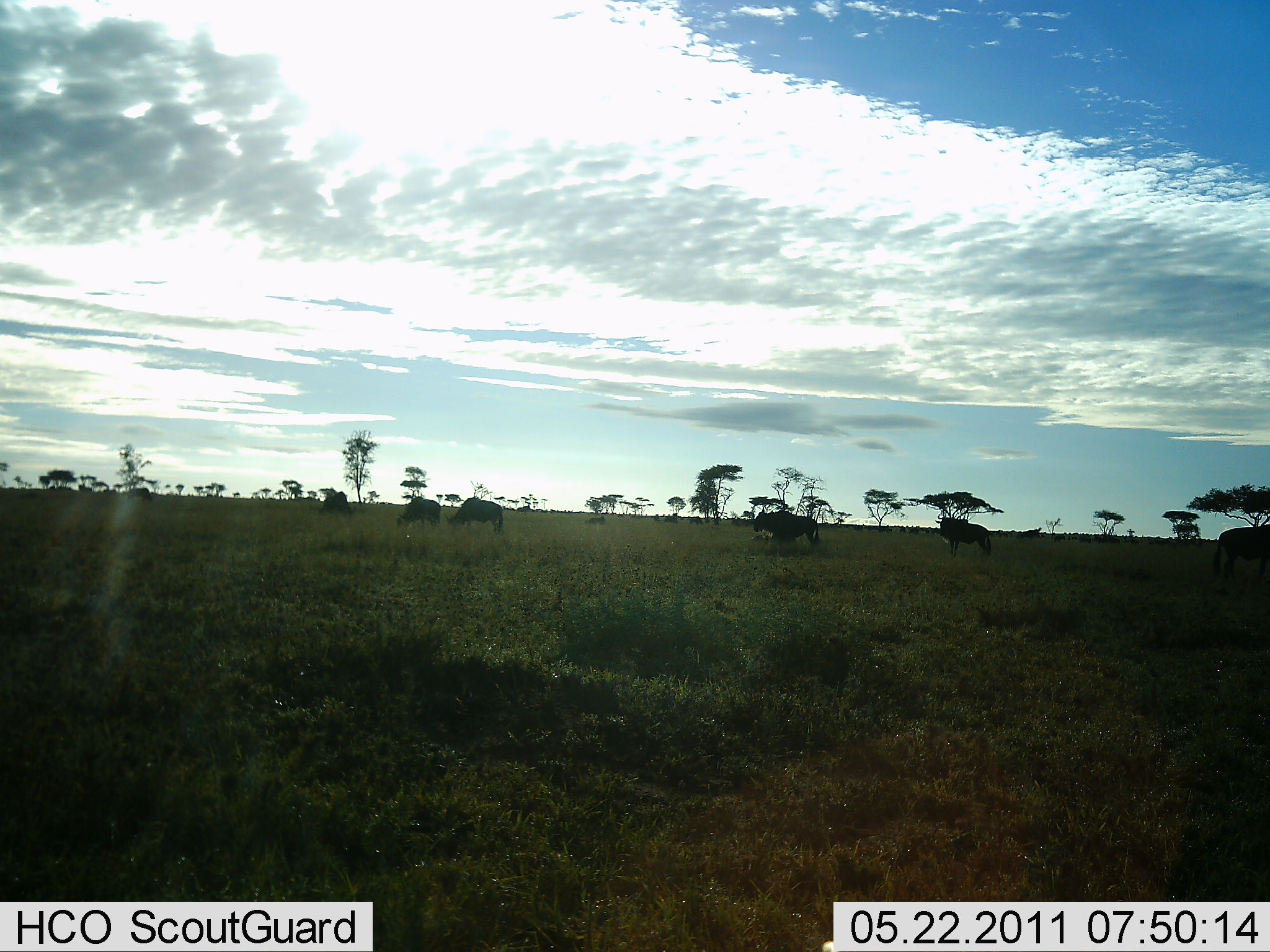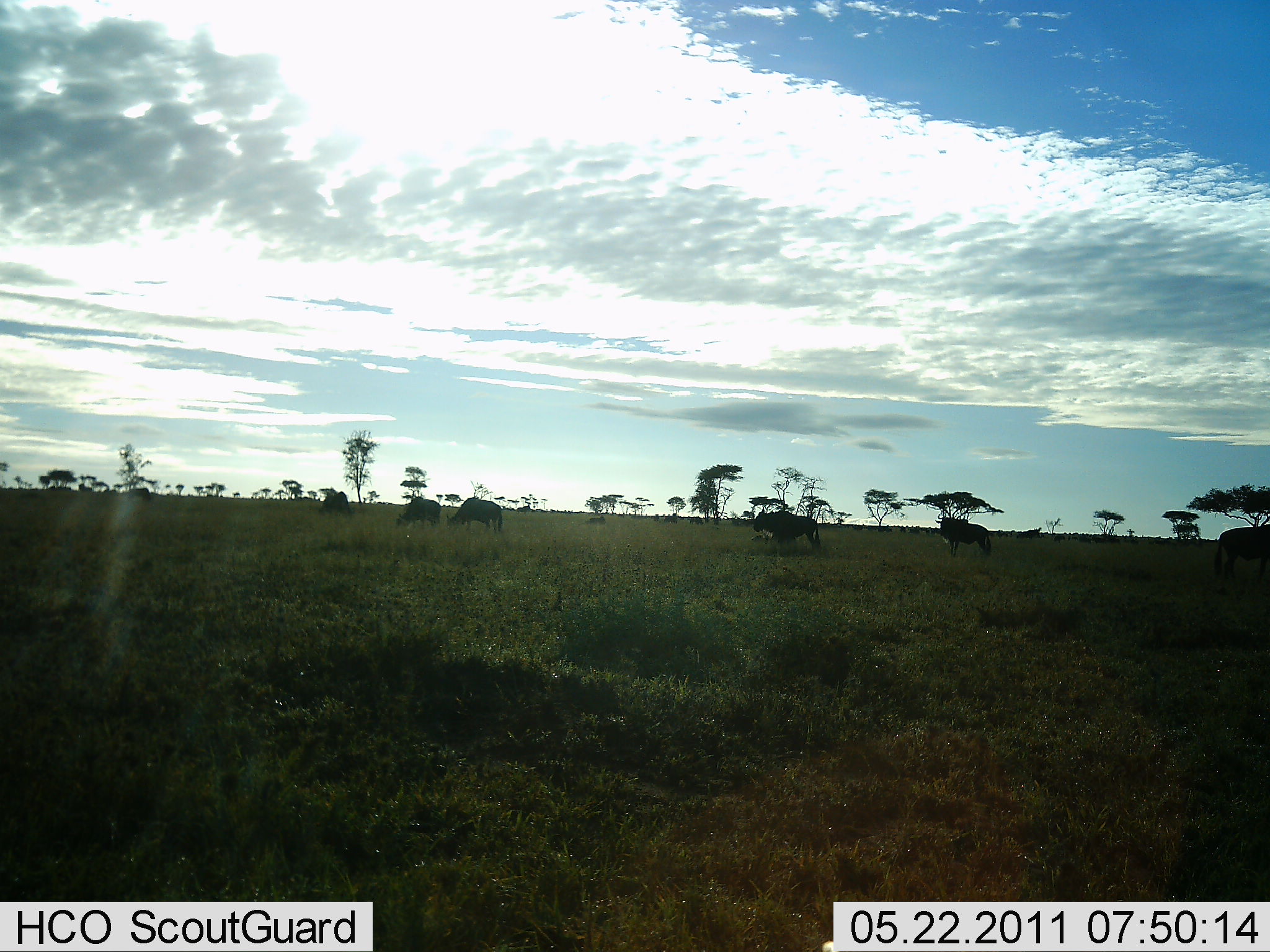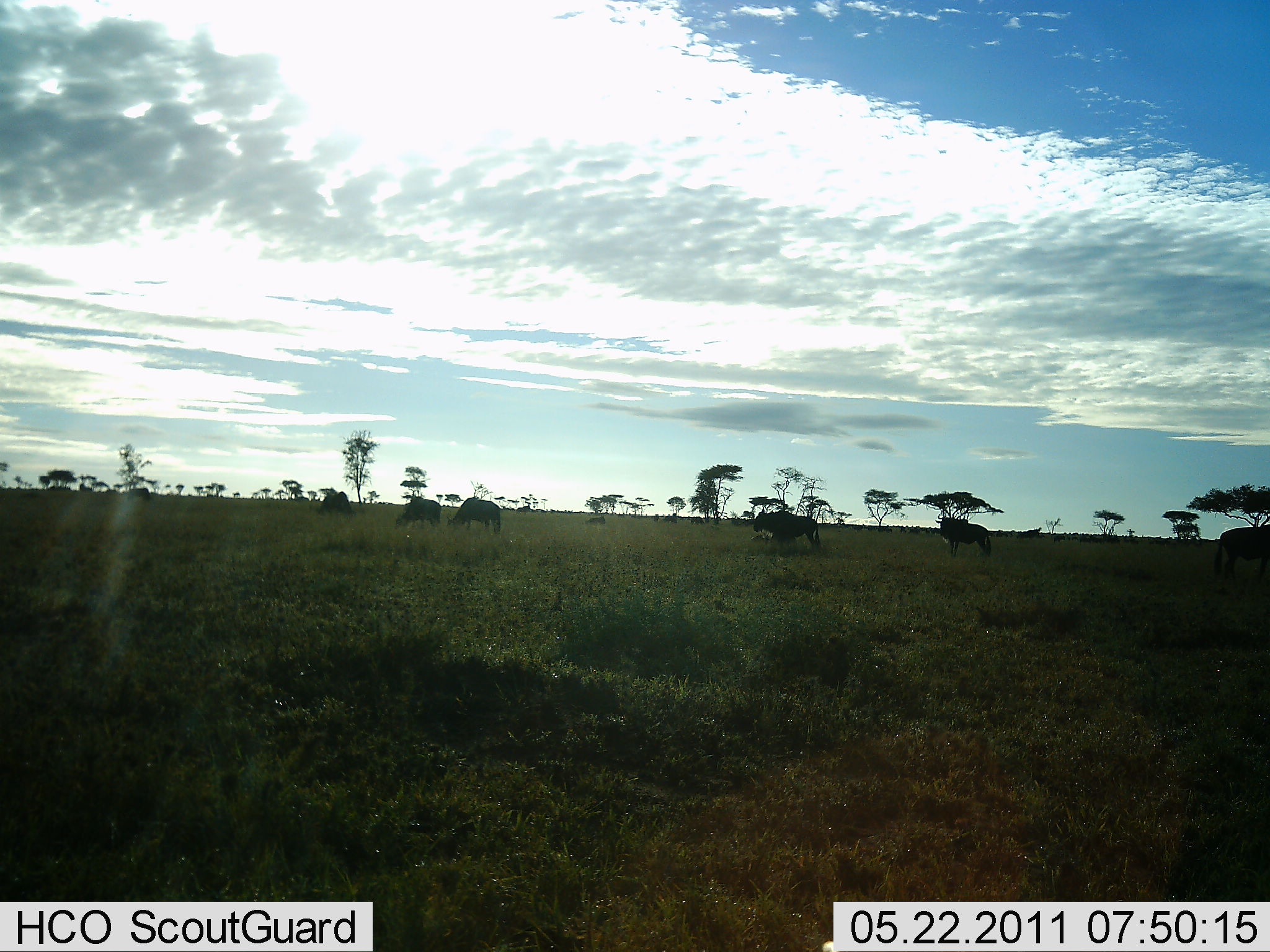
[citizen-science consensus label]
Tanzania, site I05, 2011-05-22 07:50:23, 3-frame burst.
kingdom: Animalia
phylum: Chordata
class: Mammalia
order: Artiodactyla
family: Bovidae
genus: Connochaetes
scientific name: Connochaetes taurinus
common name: blue wildebeest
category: wildebeest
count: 5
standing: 90%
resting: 0%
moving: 0%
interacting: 0%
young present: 0%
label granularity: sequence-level